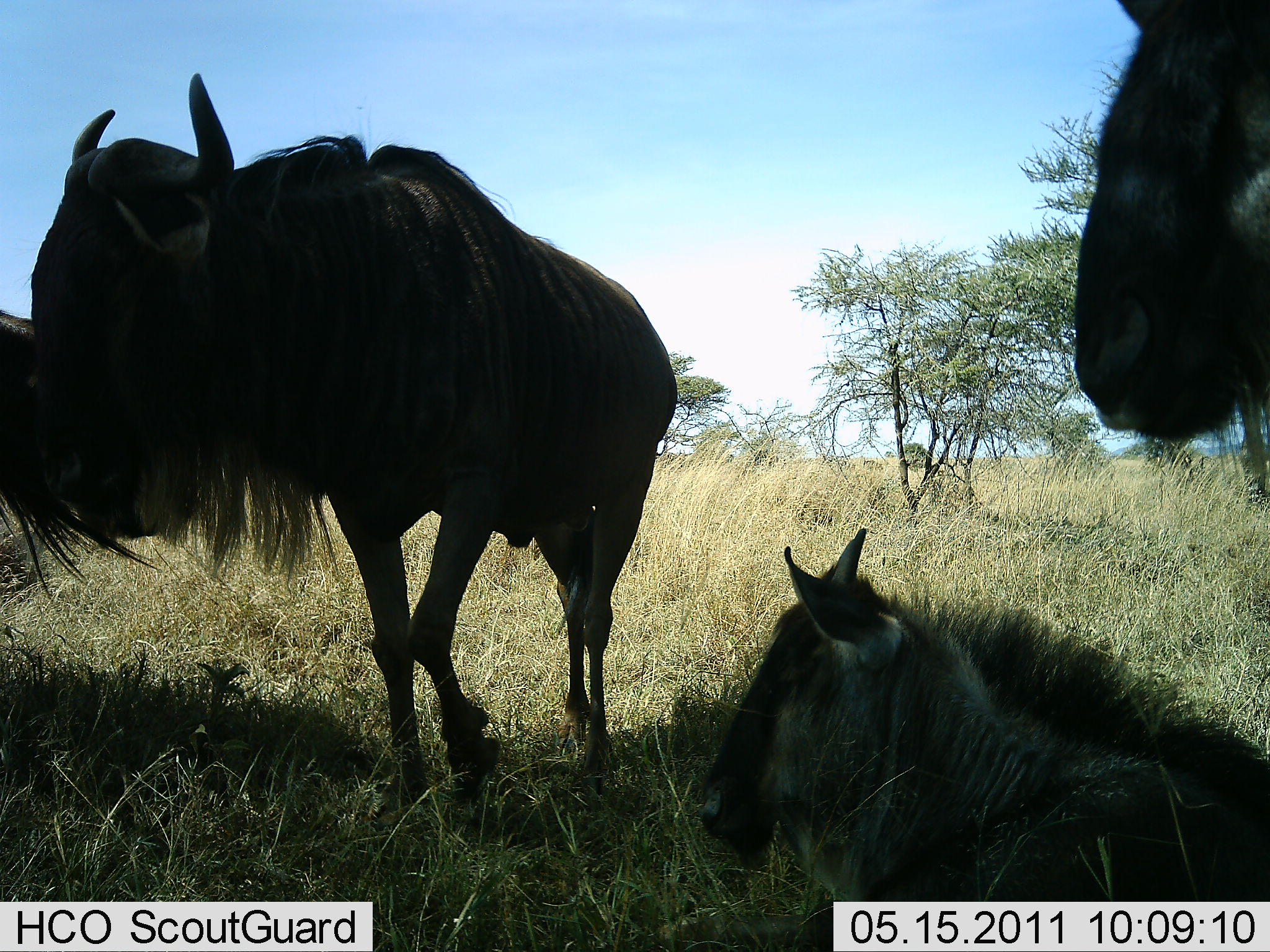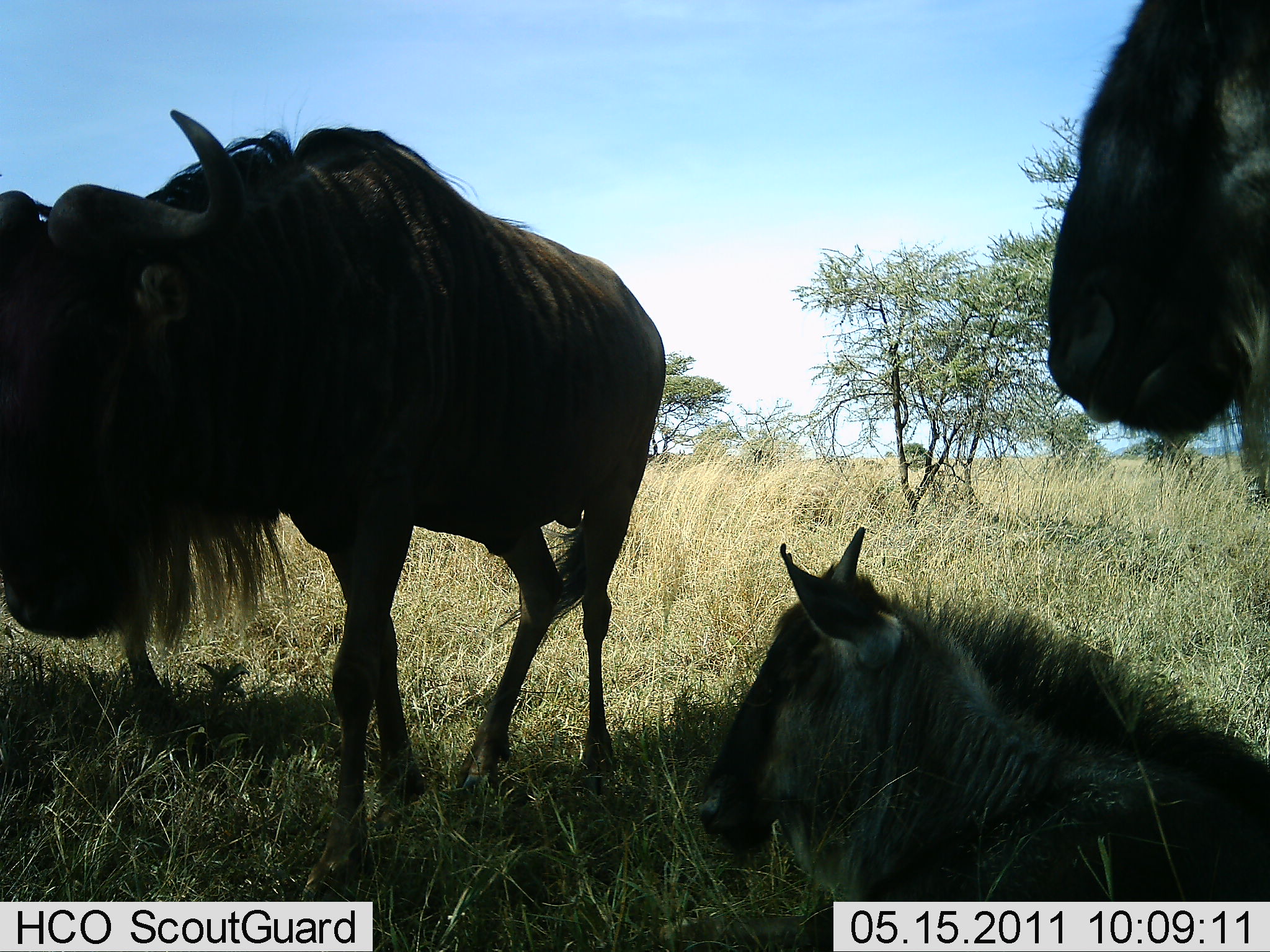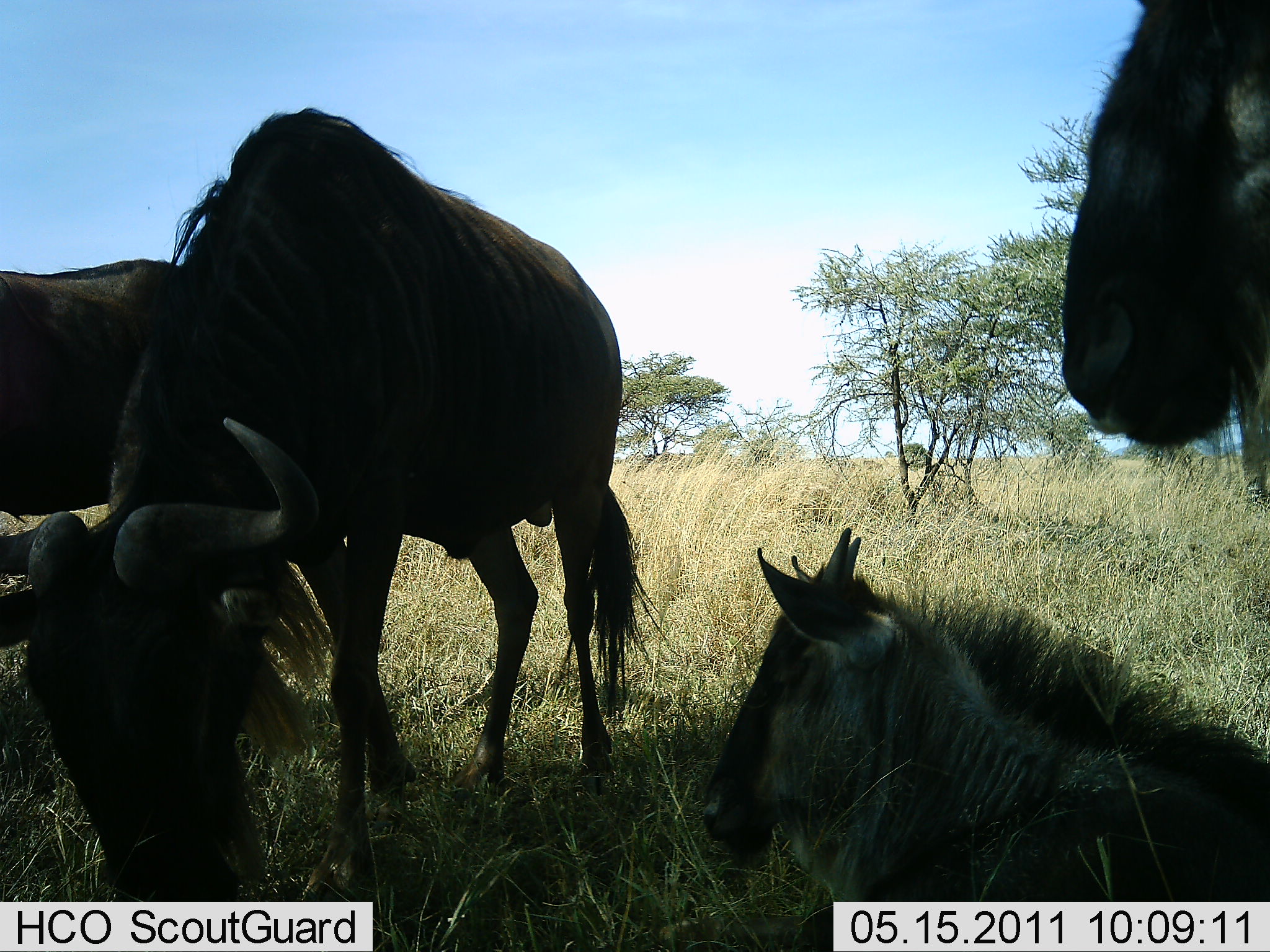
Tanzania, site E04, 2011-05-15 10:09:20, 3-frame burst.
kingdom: Animalia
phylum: Chordata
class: Mammalia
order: Artiodactyla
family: Bovidae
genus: Connochaetes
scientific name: Connochaetes taurinus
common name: blue wildebeest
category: wildebeest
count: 4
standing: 45%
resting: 73%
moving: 9%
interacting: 0%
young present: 55%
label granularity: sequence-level